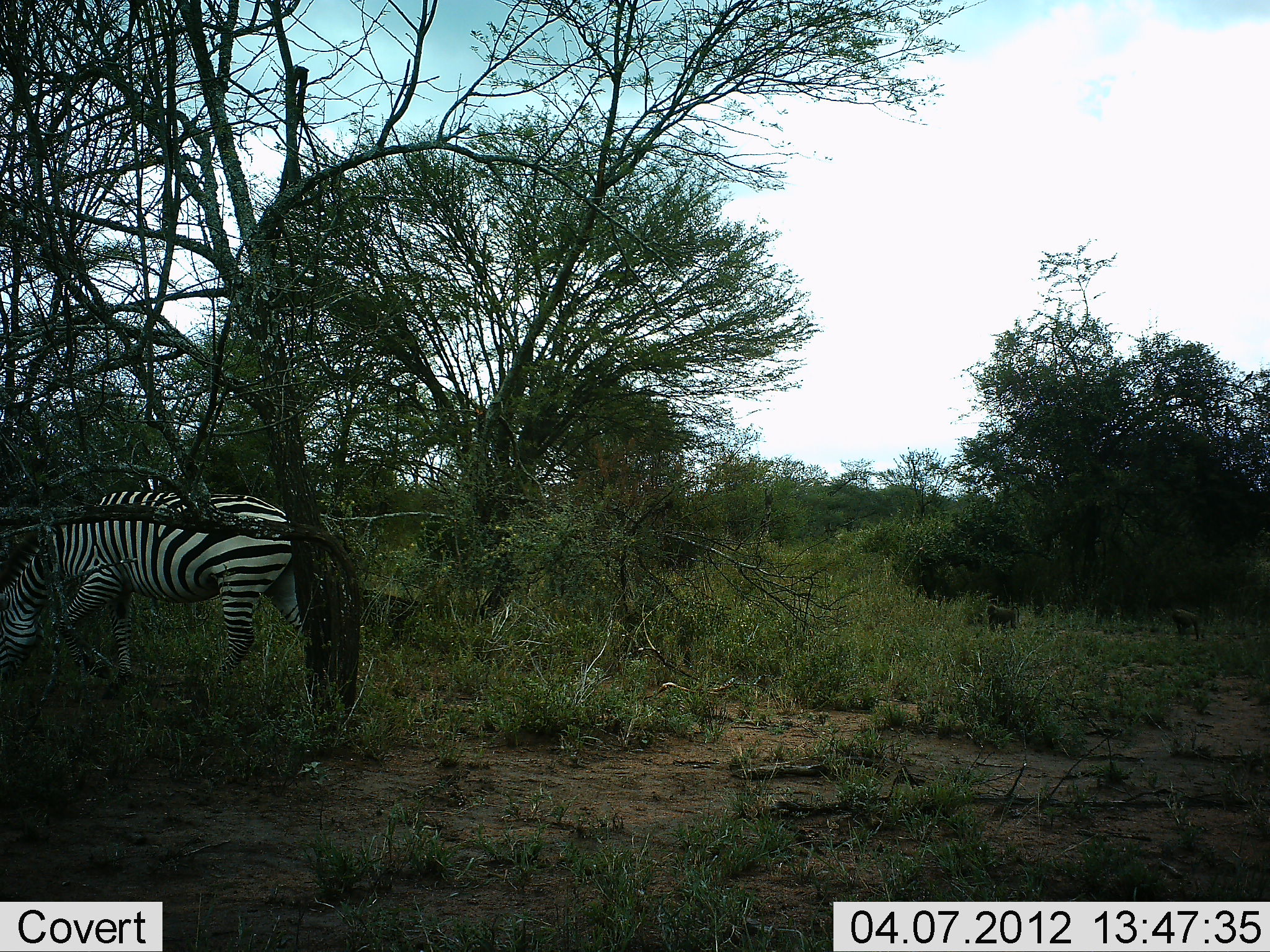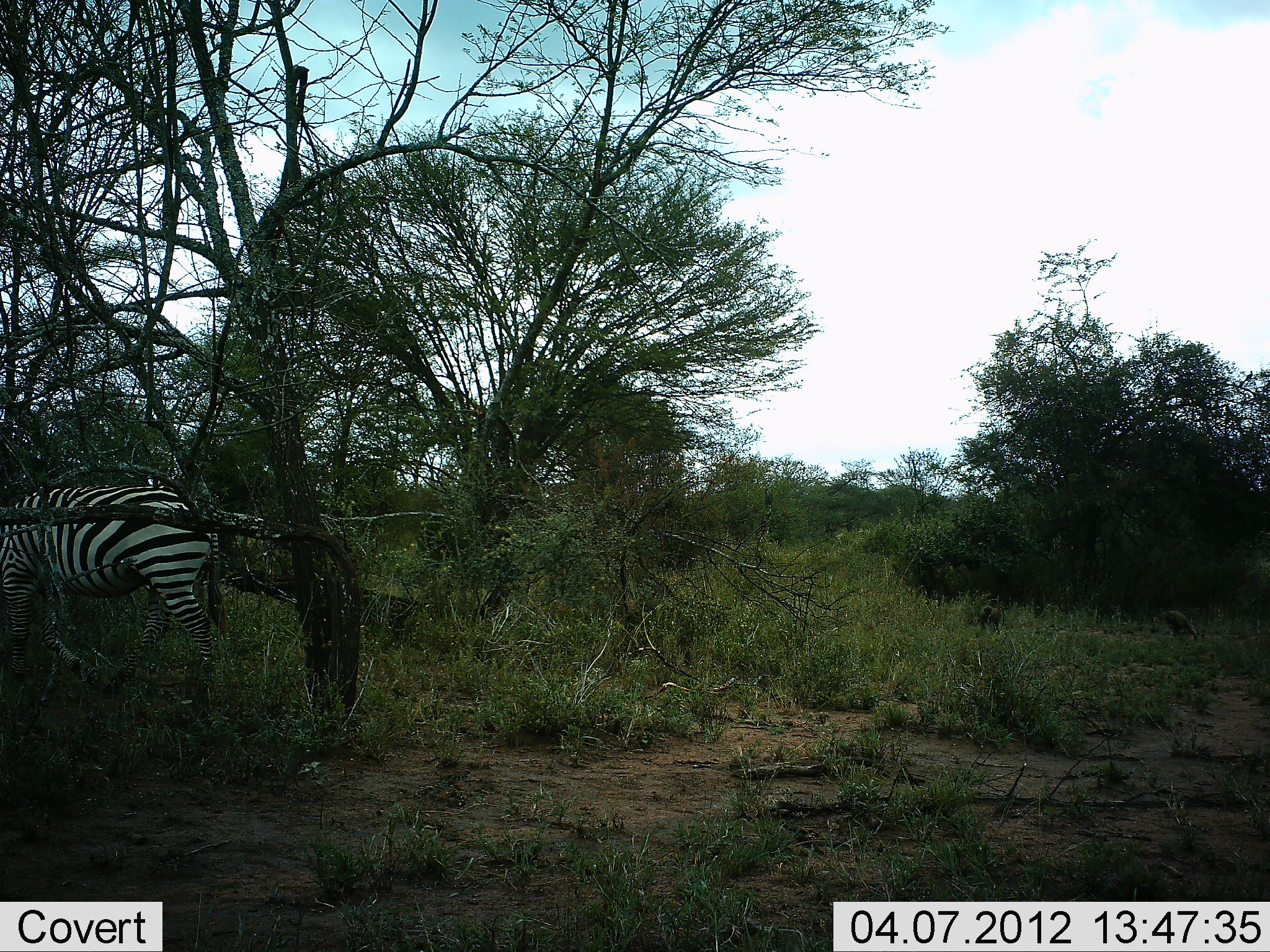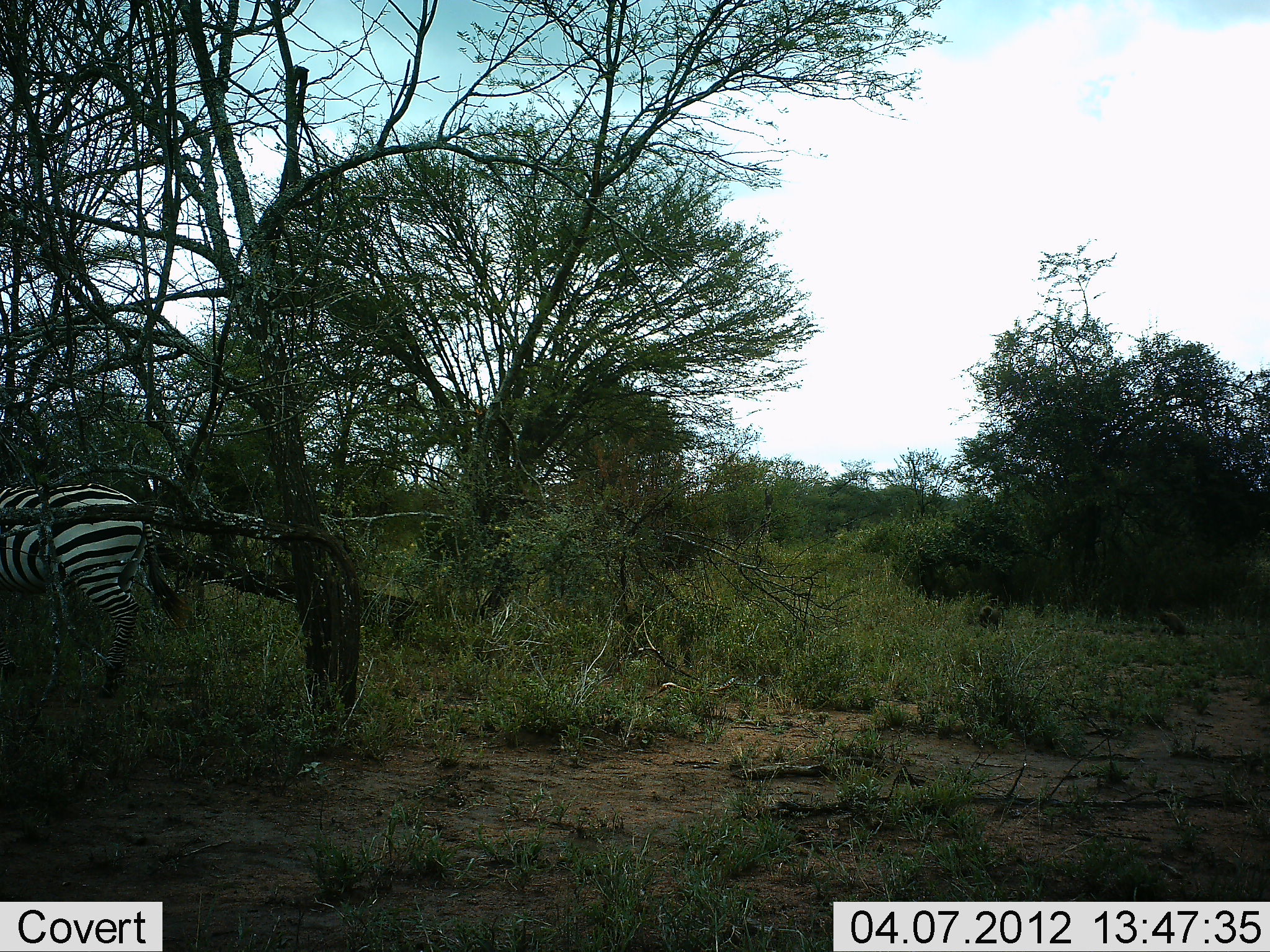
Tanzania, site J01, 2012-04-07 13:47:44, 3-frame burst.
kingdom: Animalia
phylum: Chordata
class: Mammalia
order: Primates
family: Cercopithecidae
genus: Papio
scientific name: Papio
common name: baboon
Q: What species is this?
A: Baboon (Papio).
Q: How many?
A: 2.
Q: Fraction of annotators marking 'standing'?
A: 17%.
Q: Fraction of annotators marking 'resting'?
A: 0%.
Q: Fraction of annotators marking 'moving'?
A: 100%.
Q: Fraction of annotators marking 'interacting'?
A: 0%.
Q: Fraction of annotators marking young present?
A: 0%.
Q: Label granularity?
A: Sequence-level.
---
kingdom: Animalia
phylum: Chordata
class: Mammalia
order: Perissodactyla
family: Equidae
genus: Equus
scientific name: Equus quagga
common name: plains zebra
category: zebra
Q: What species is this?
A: Zebra (plains zebra) (Equus quagga).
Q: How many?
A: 1.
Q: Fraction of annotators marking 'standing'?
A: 11%.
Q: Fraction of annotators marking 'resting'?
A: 0%.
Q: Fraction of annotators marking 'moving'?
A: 89%.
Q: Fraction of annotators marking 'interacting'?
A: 0%.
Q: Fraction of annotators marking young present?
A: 0%.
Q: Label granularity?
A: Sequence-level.